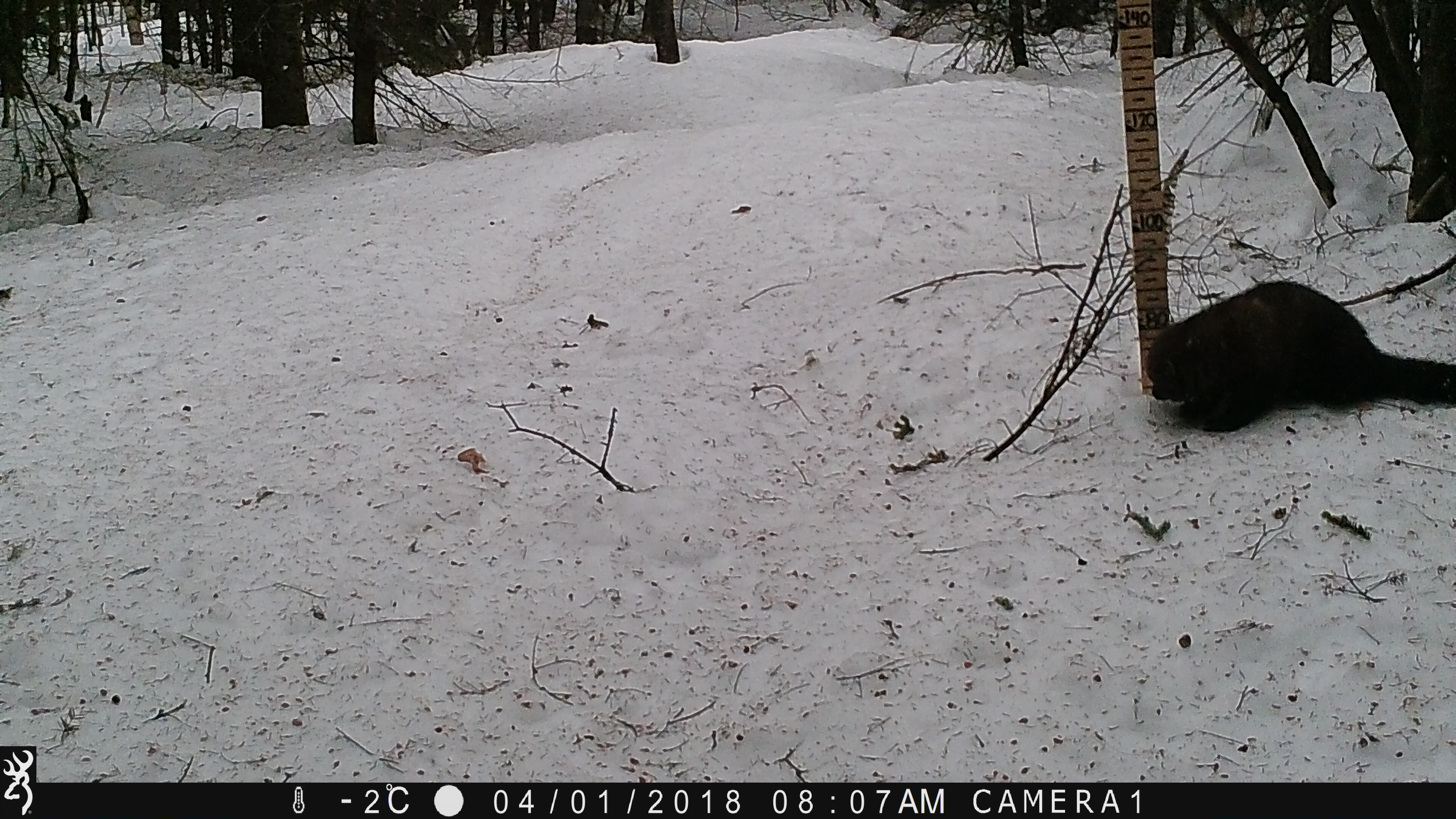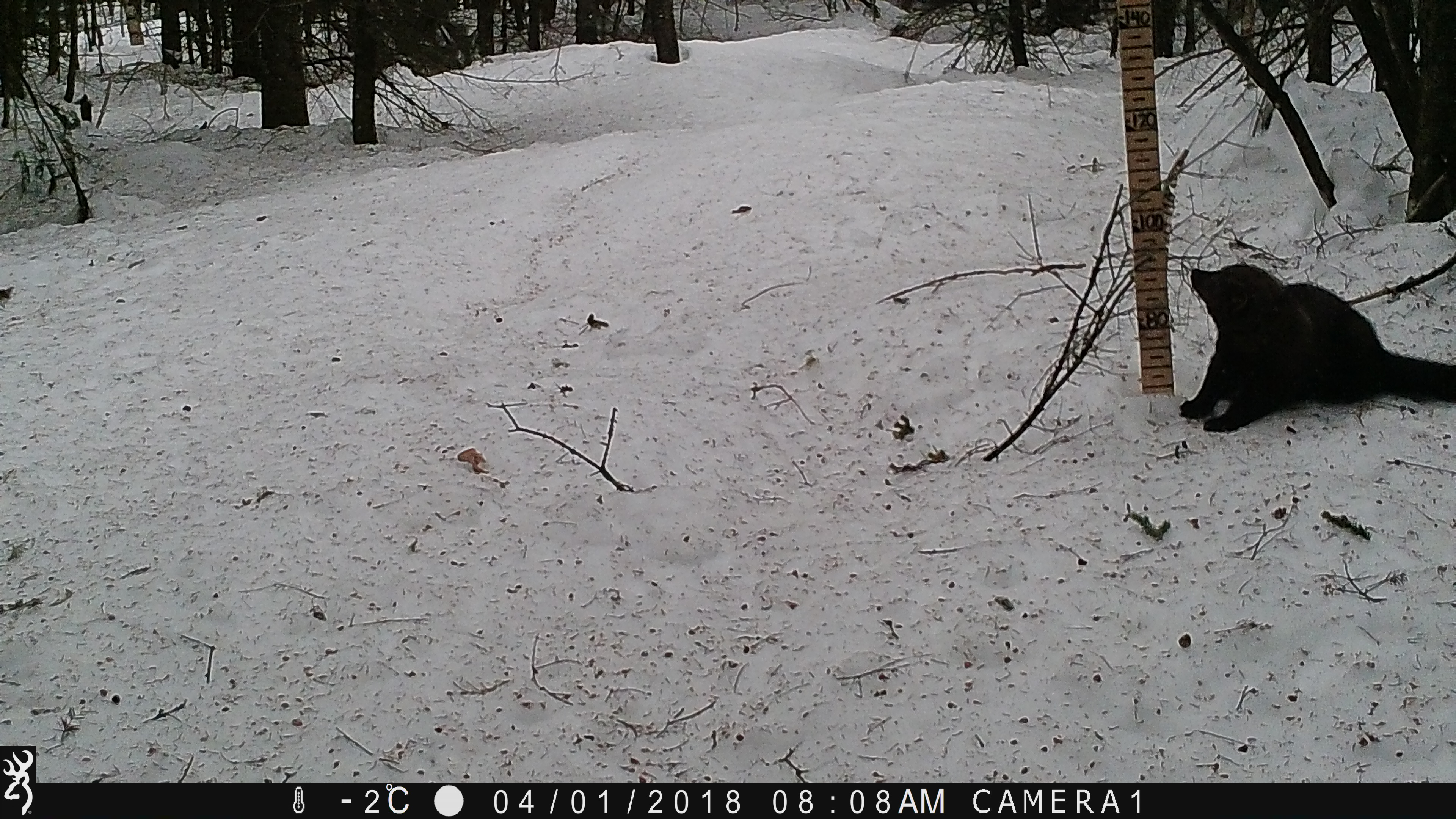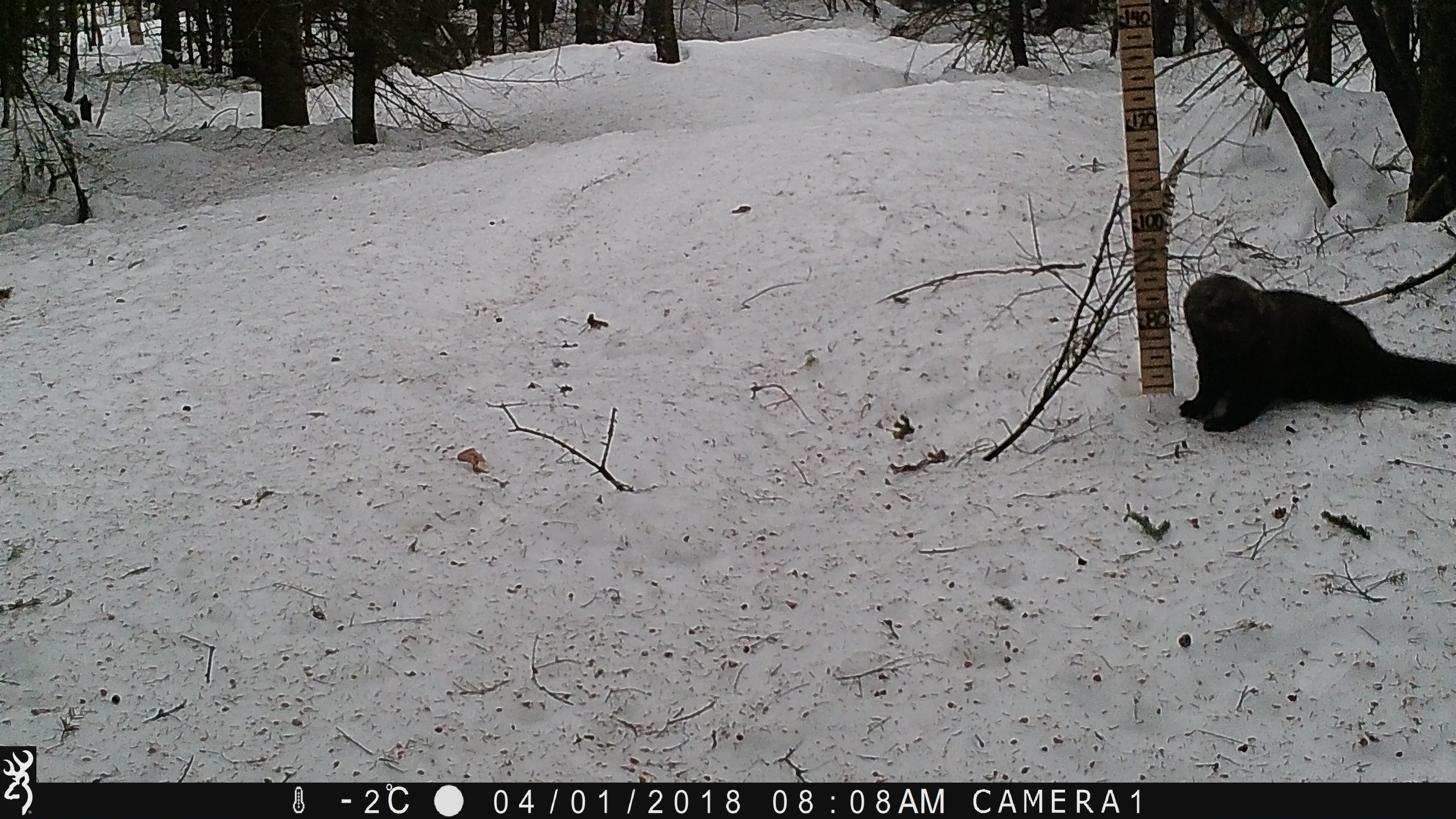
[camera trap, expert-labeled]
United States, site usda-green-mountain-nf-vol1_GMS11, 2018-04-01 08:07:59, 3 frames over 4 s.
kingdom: Animalia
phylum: Chordata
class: Mammalia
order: Carnivora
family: Mustelidae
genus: Pekania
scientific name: Pekania pennanti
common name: fisher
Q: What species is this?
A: Fisher (Pekania pennanti).